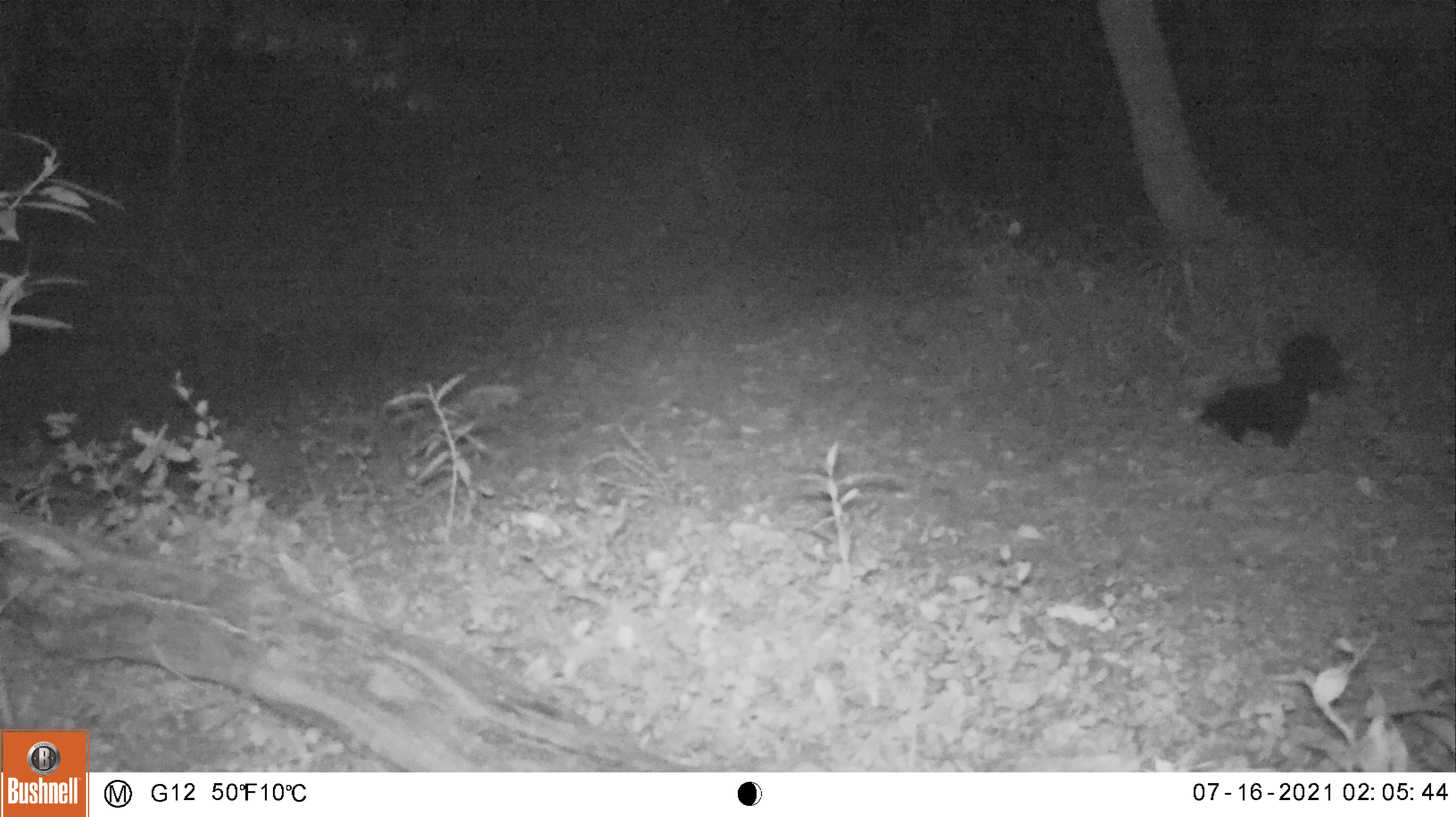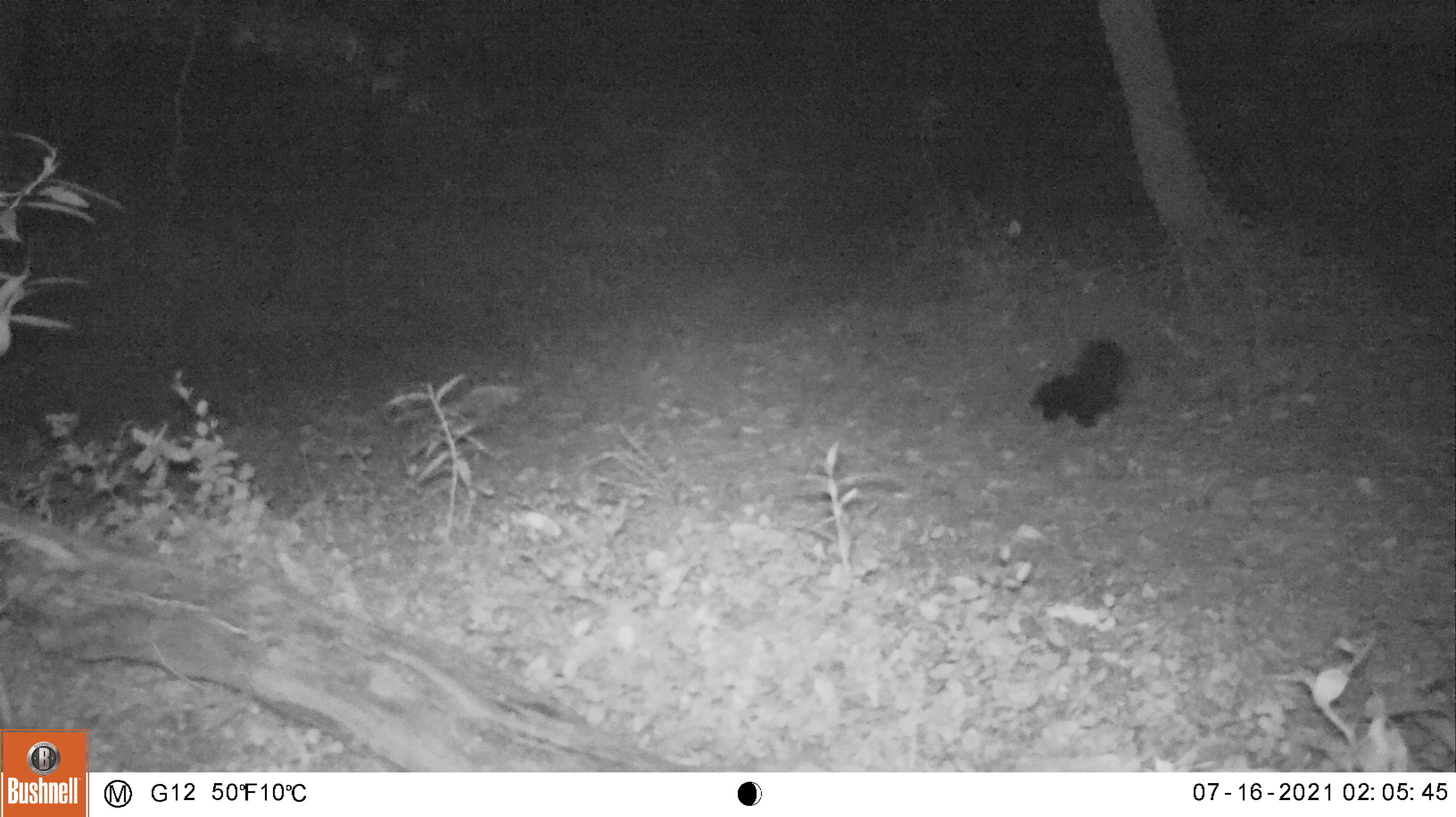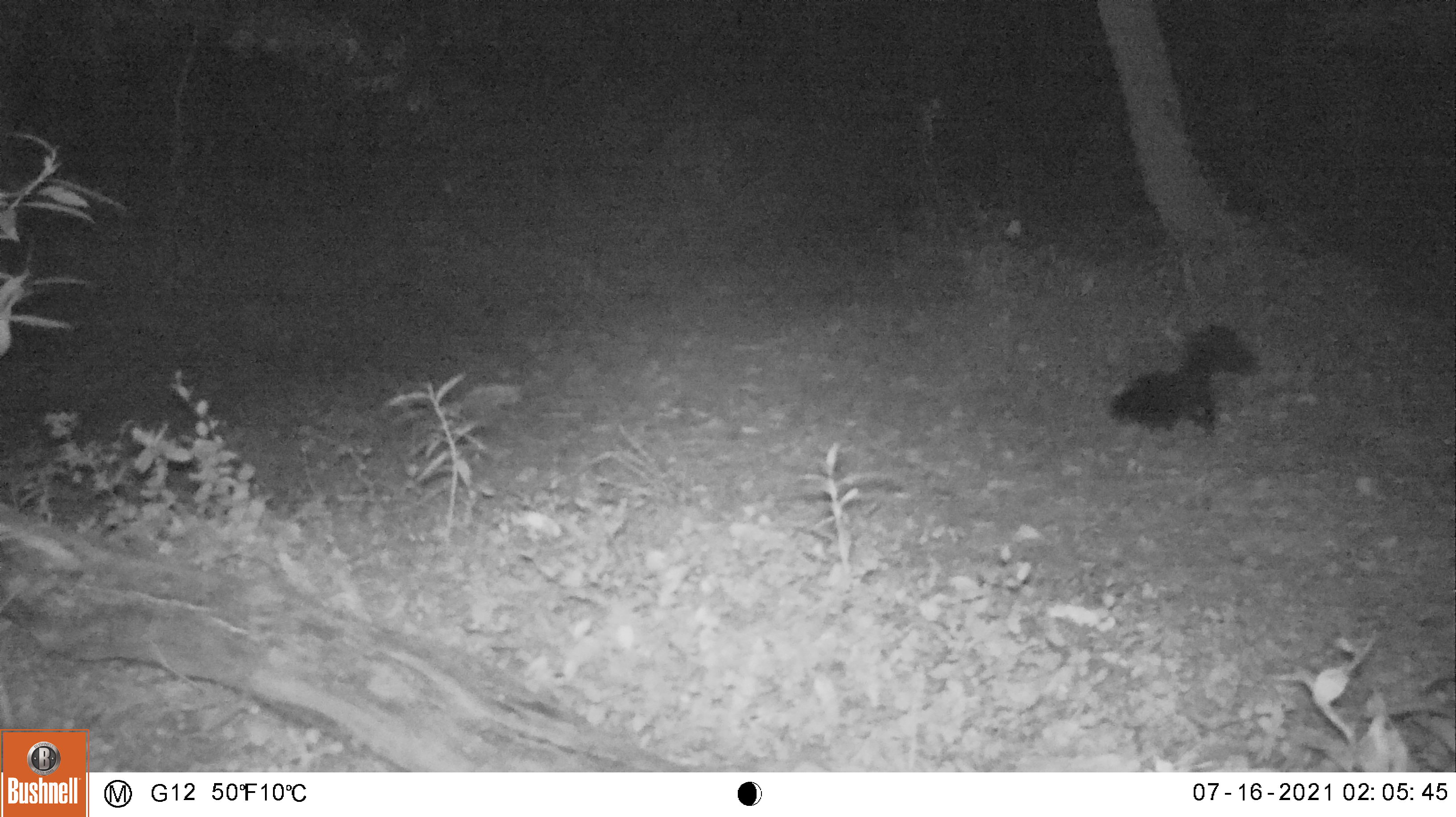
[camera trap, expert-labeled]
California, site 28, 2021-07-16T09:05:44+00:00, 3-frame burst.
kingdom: Animalia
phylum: Chordata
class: Mammalia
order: Carnivora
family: Mephitidae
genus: Mephitis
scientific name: Mephitis mephitis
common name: striped skunk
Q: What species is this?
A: Striped skunk (Mephitis mephitis).